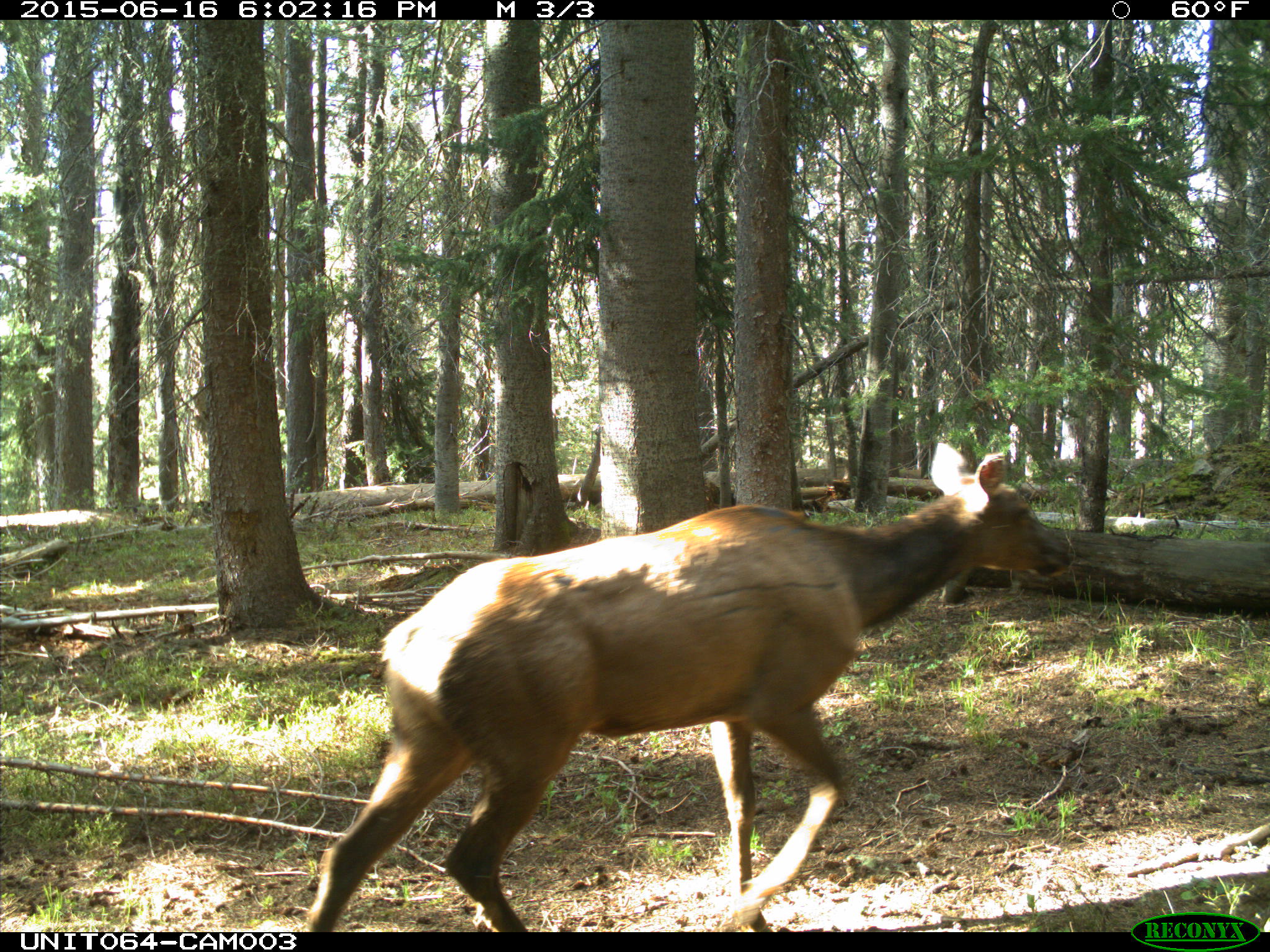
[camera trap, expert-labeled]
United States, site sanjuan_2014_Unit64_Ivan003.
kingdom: Animalia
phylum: Chordata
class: Mammalia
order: Artiodactyla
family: Cervidae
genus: Cervus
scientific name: Cervus elaphus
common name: red deer